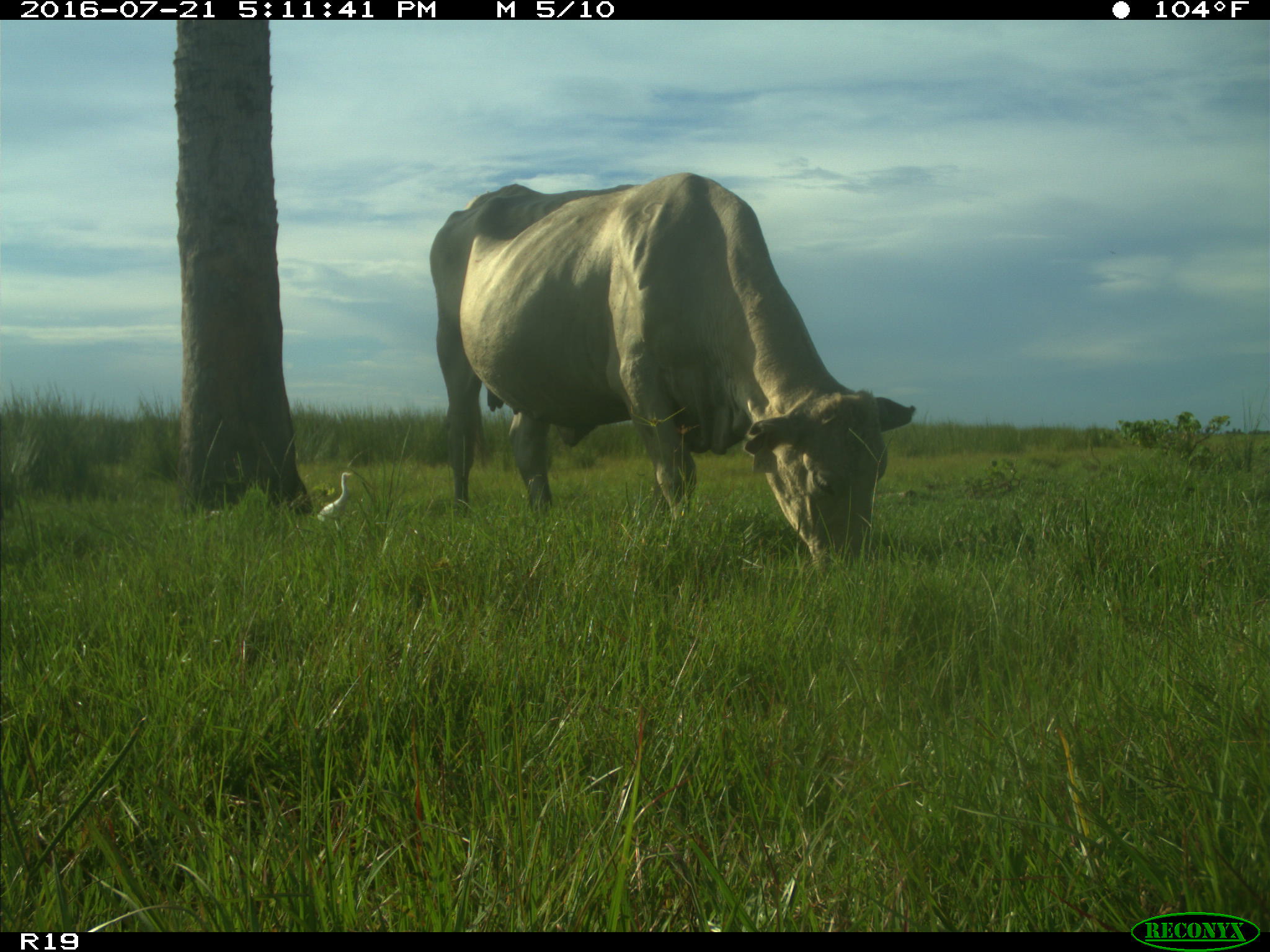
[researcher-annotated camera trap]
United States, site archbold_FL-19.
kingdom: Animalia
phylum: Chordata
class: Mammalia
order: Artiodactyla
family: Bovidae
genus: Bos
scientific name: Bos taurus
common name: domestic cow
Bos taurus (domestic cow).